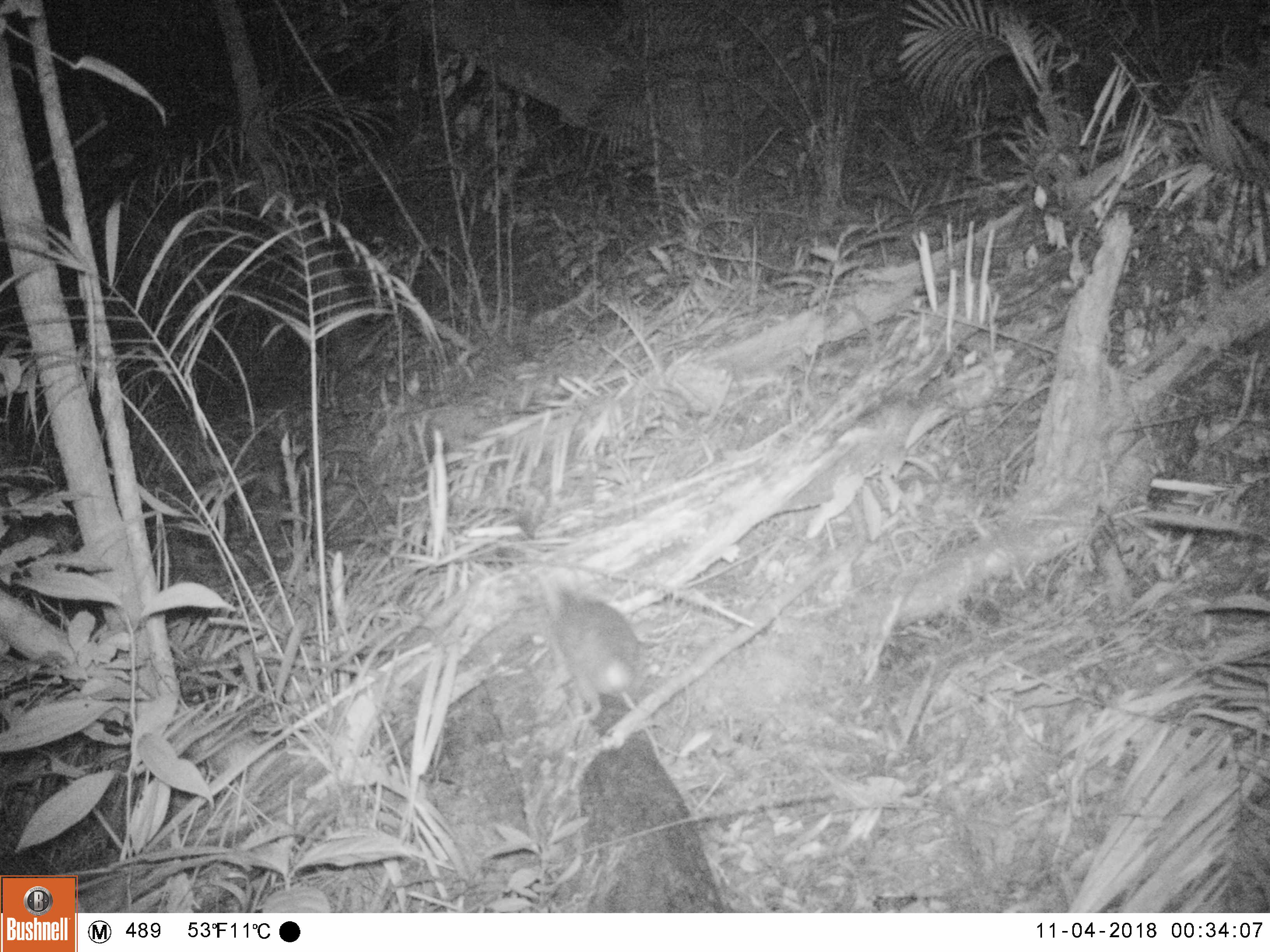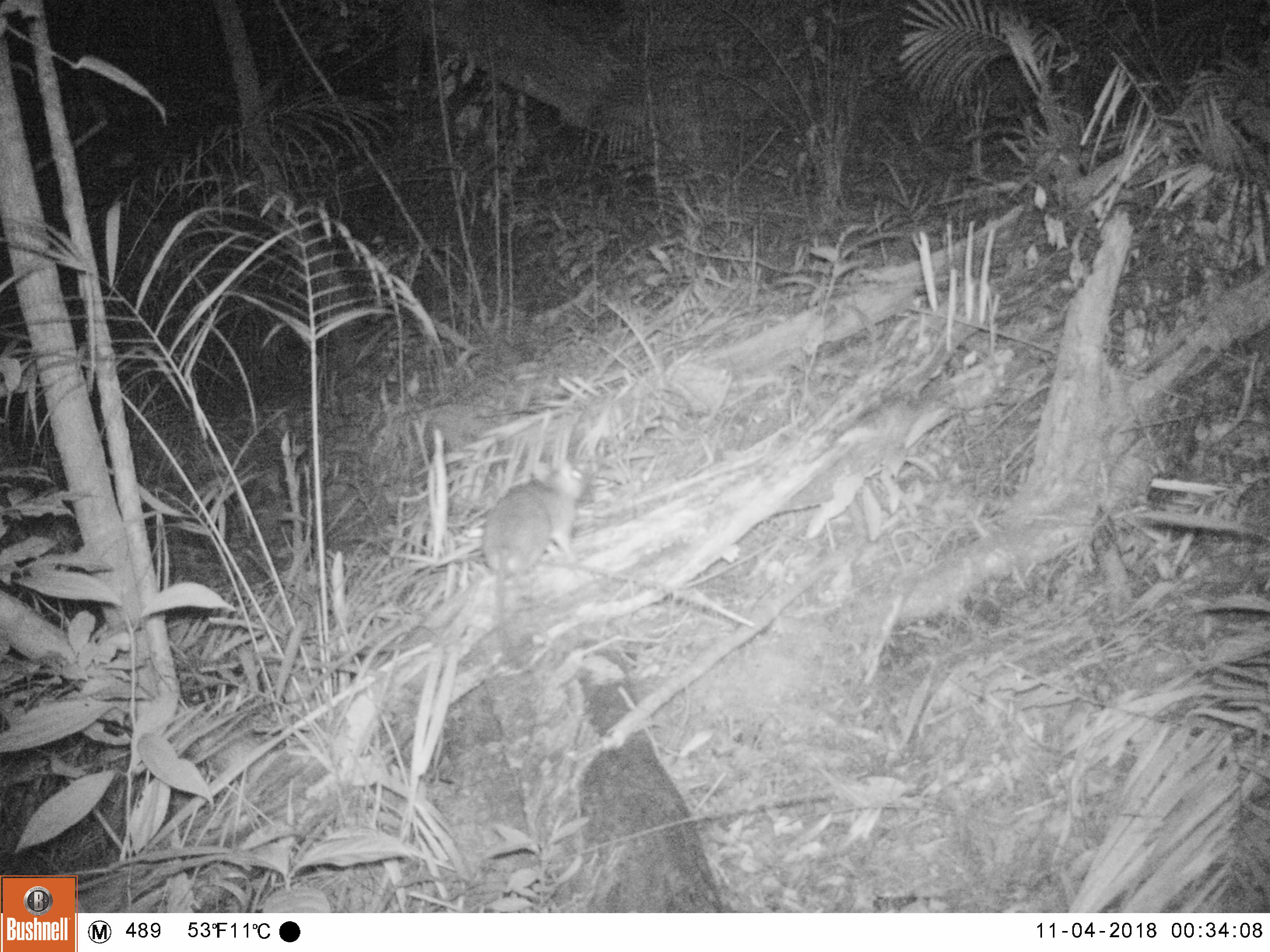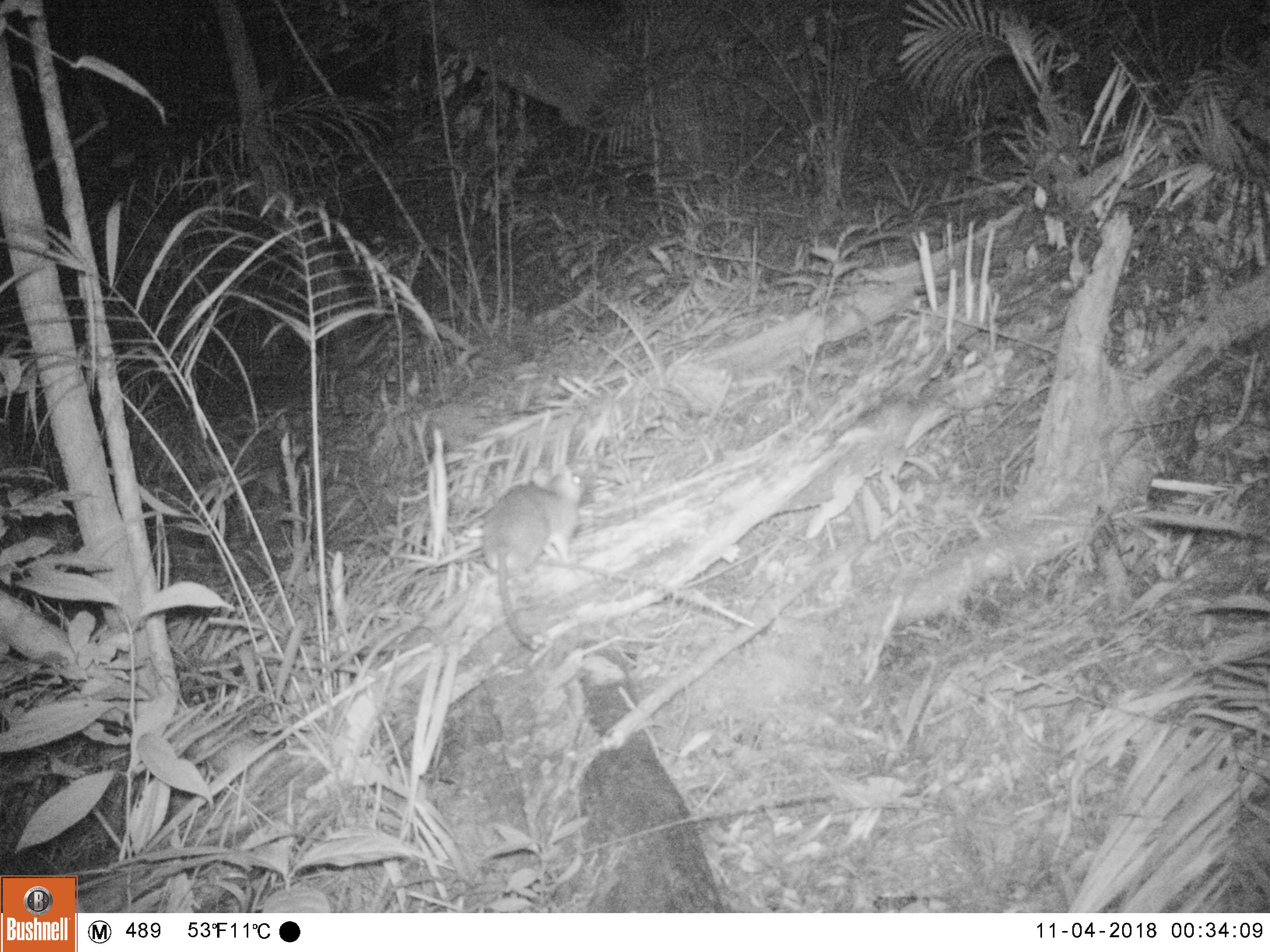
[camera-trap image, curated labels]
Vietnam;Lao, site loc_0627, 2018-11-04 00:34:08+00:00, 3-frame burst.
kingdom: Animalia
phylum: Chordata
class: Mammalia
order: Rodentia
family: Muridae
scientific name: Muridae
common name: old-world mice and rats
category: unidentified murid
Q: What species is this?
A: Unidentified murid (old-world mice and rats) (Muridae).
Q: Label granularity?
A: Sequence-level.